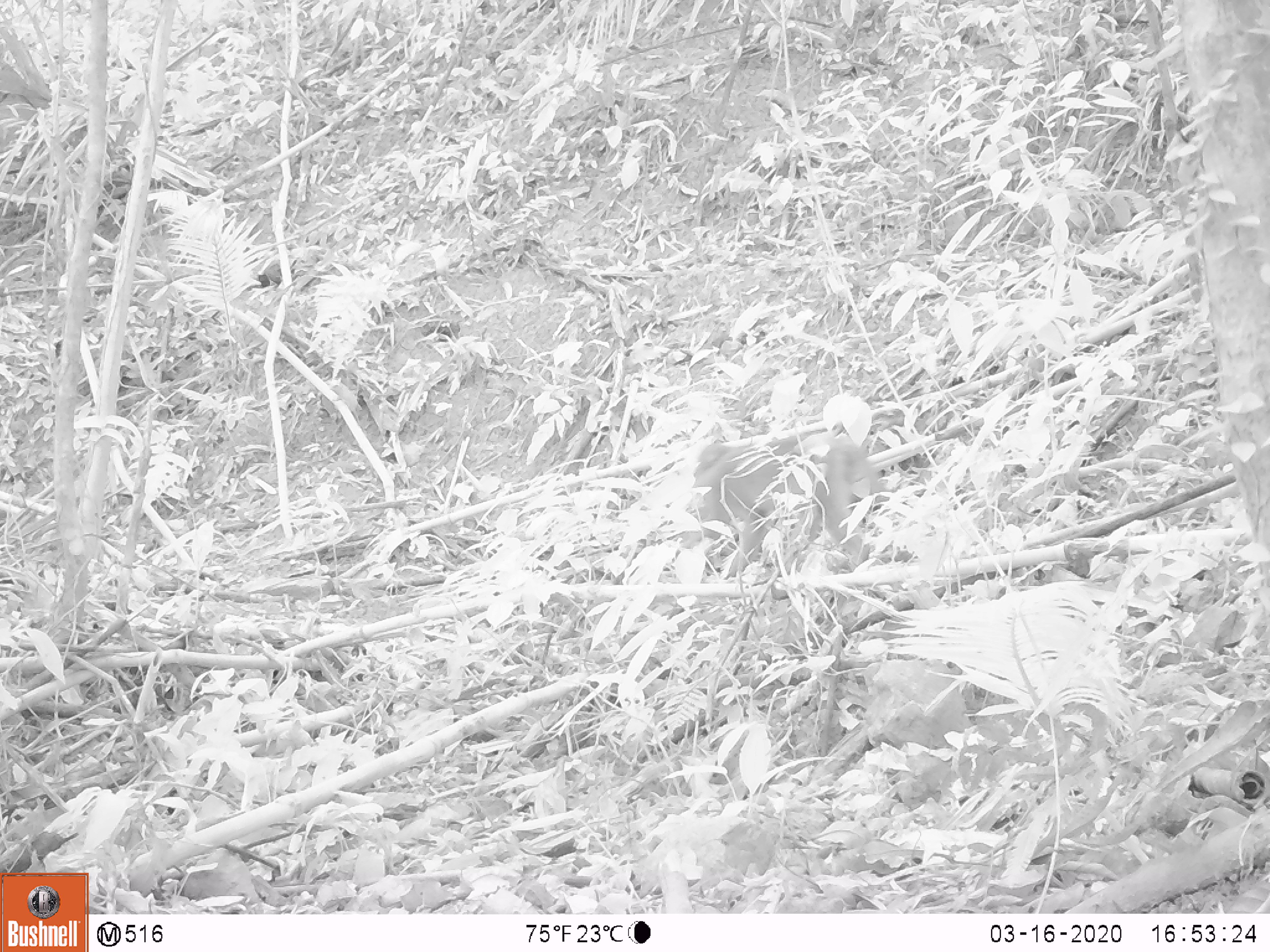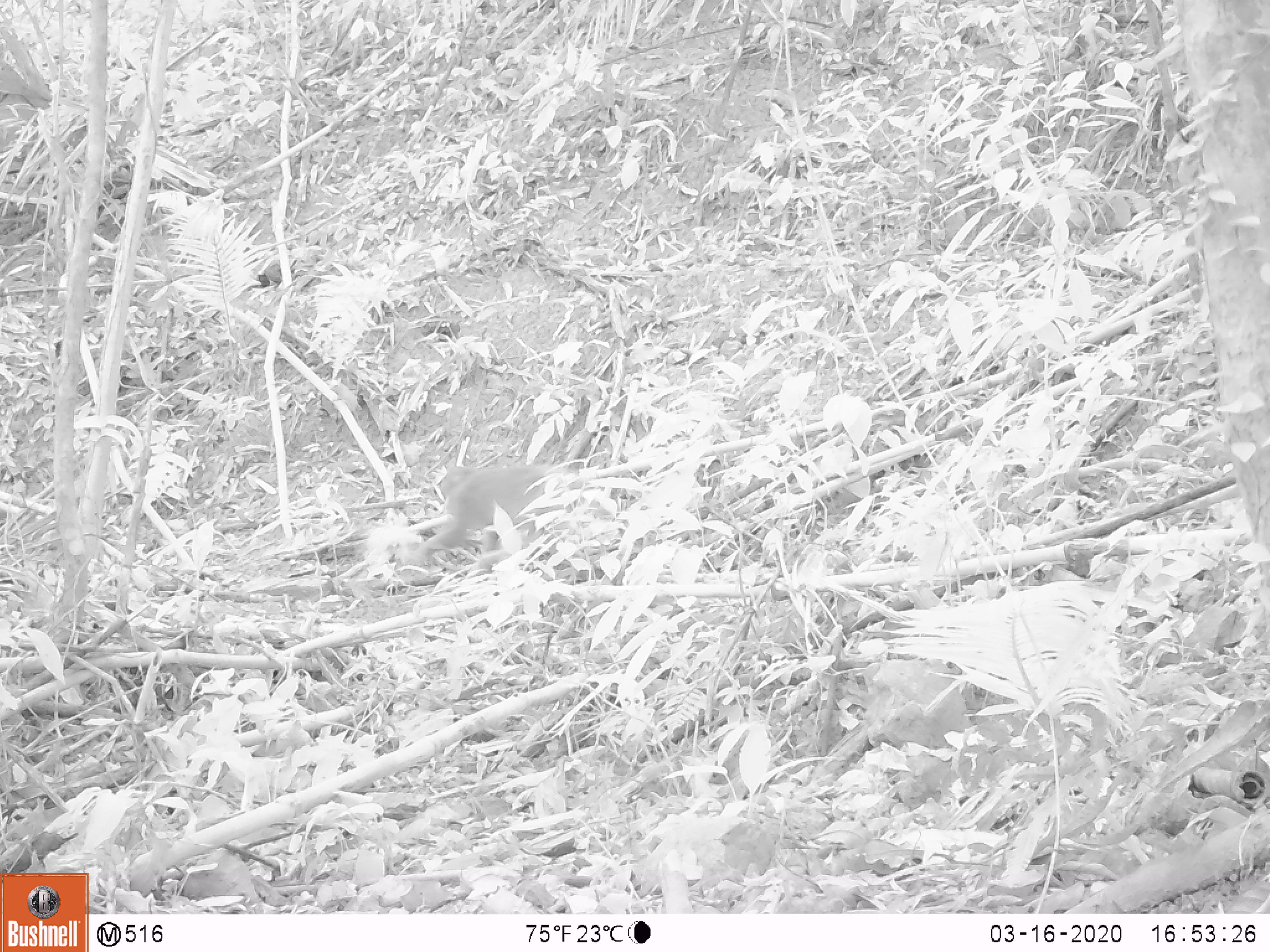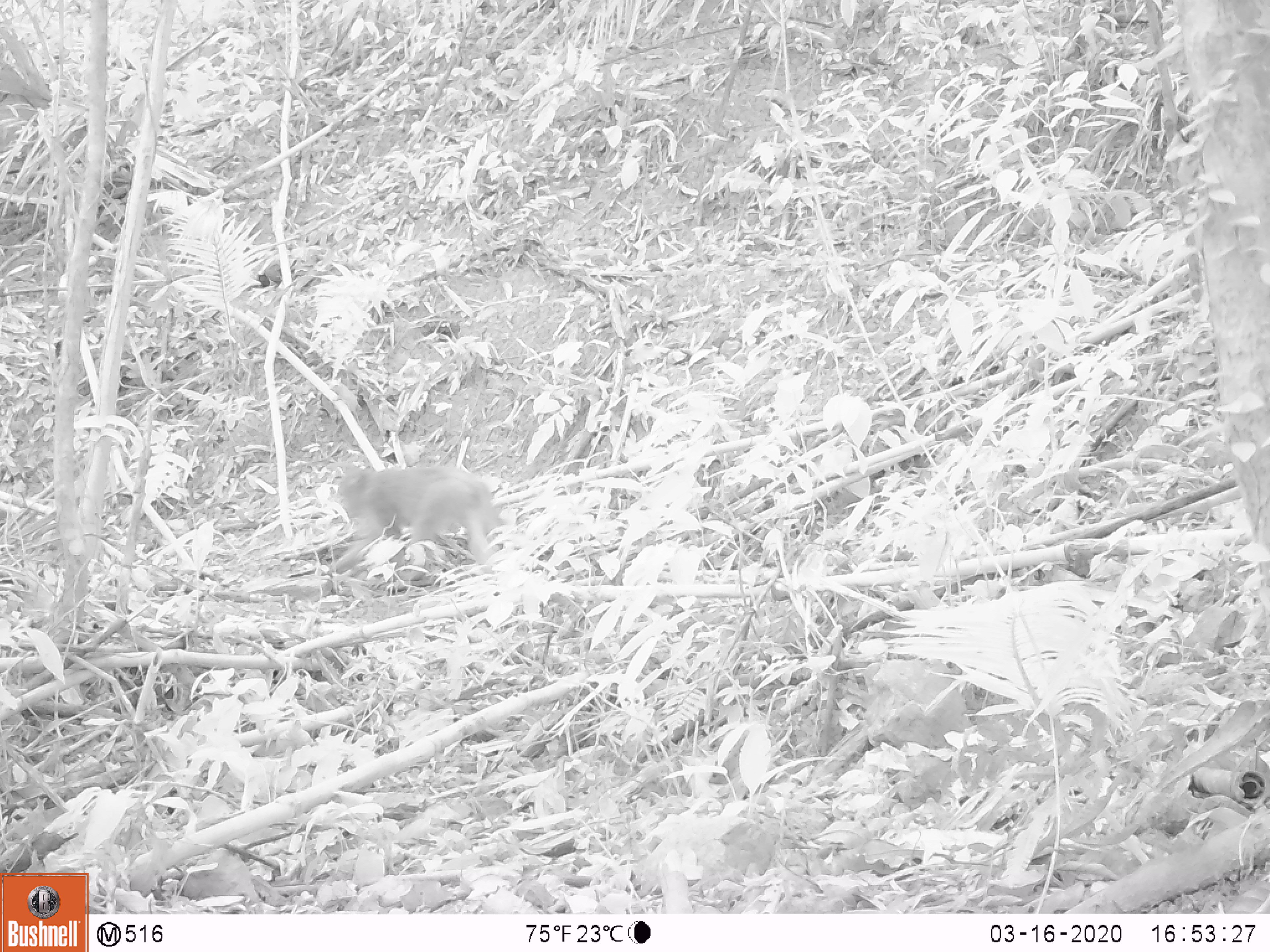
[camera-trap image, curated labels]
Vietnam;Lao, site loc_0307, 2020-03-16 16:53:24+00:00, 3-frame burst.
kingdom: Animalia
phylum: Chordata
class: Mammalia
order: Primates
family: Cercopithecidae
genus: Macaca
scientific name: Macaca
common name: macaques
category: assam or rhesus macaque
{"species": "assam or rhesus macaque (macaques) (Macaca)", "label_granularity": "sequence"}